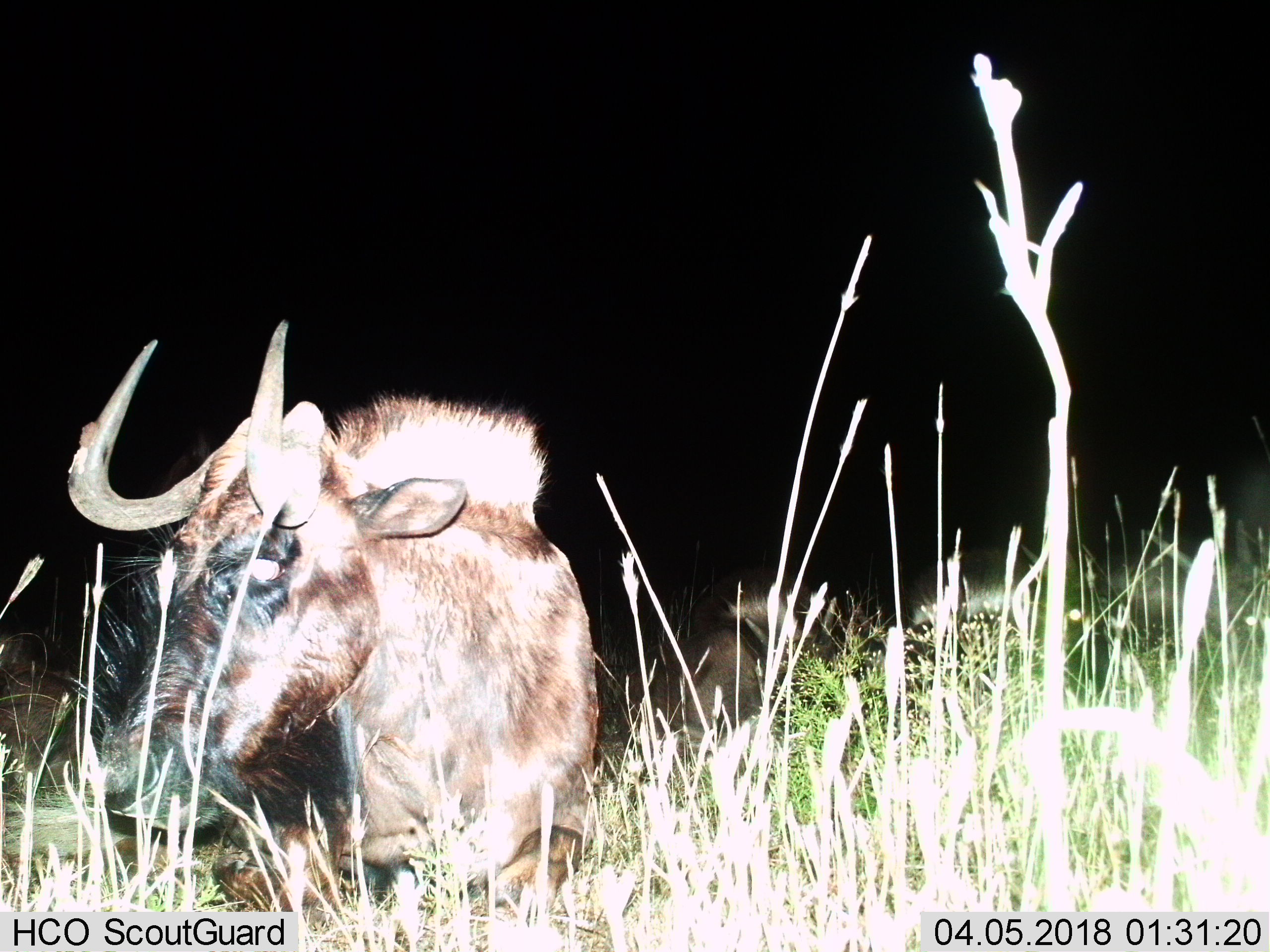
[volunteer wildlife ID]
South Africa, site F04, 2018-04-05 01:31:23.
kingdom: Animalia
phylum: Chordata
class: Mammalia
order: Artiodactyla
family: Bovidae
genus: Connochaetes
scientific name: Connochaetes gnou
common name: black wildebeest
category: wildebeestblack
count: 2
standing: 33%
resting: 67%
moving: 0%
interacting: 17%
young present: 17%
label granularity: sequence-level